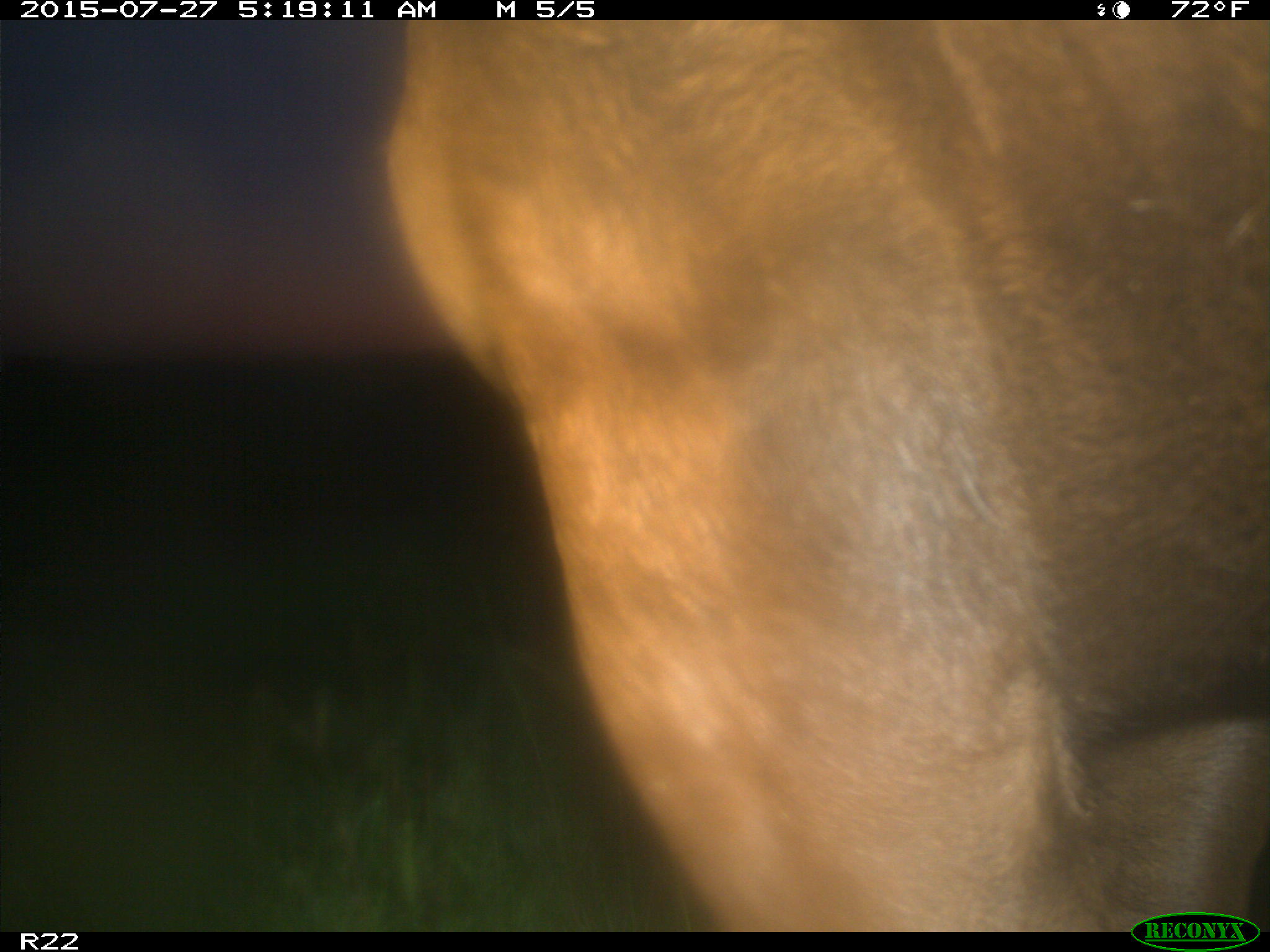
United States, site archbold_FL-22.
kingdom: Animalia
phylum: Chordata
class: Mammalia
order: Artiodactyla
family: Bovidae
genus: Bos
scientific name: Bos taurus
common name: domestic cow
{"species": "Bos taurus (domestic cow)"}